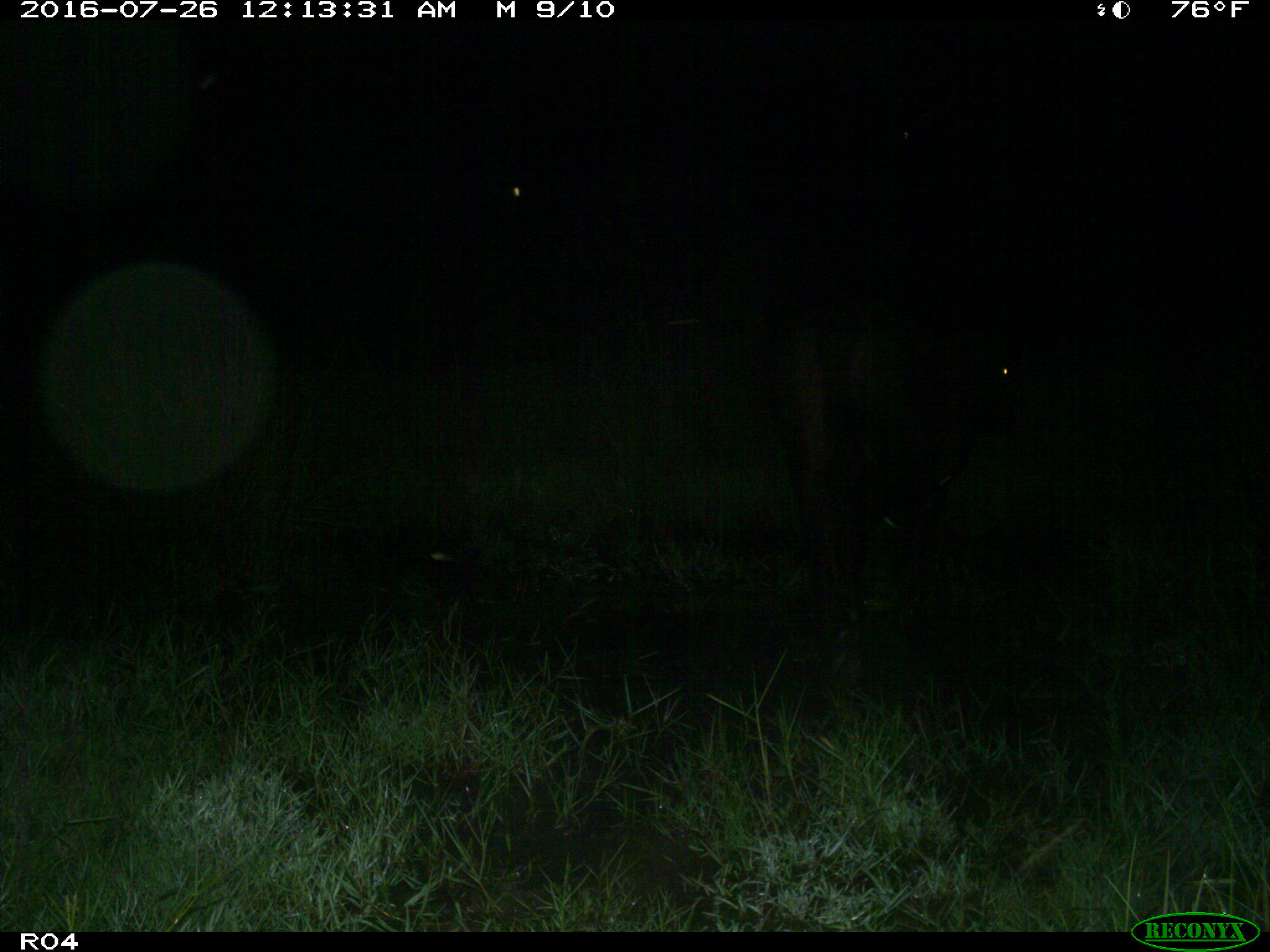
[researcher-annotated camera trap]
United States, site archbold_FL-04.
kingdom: Animalia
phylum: Chordata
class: Mammalia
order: Artiodactyla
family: Bovidae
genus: Bos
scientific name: Bos taurus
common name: domestic cow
Bos taurus (domestic cow).